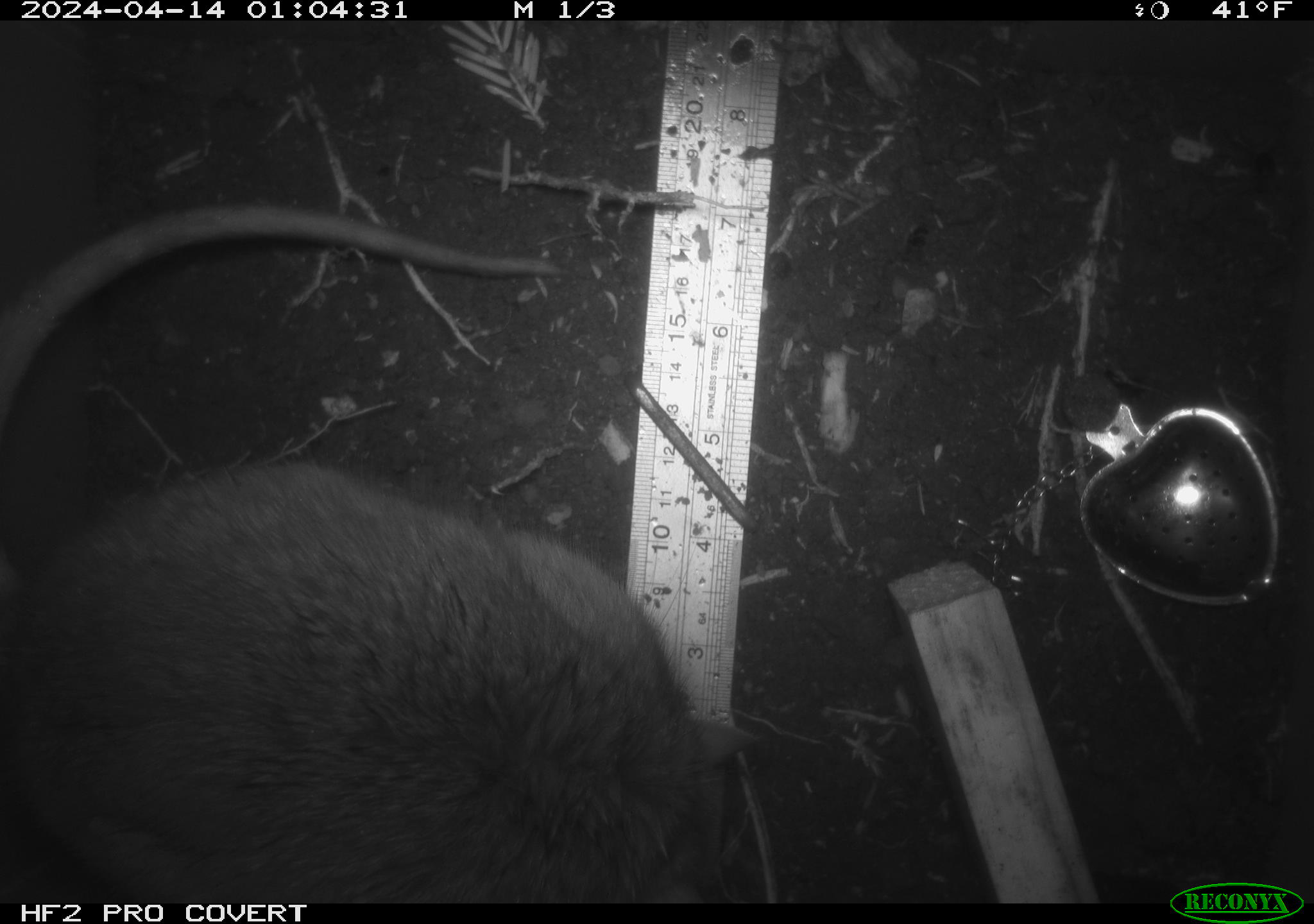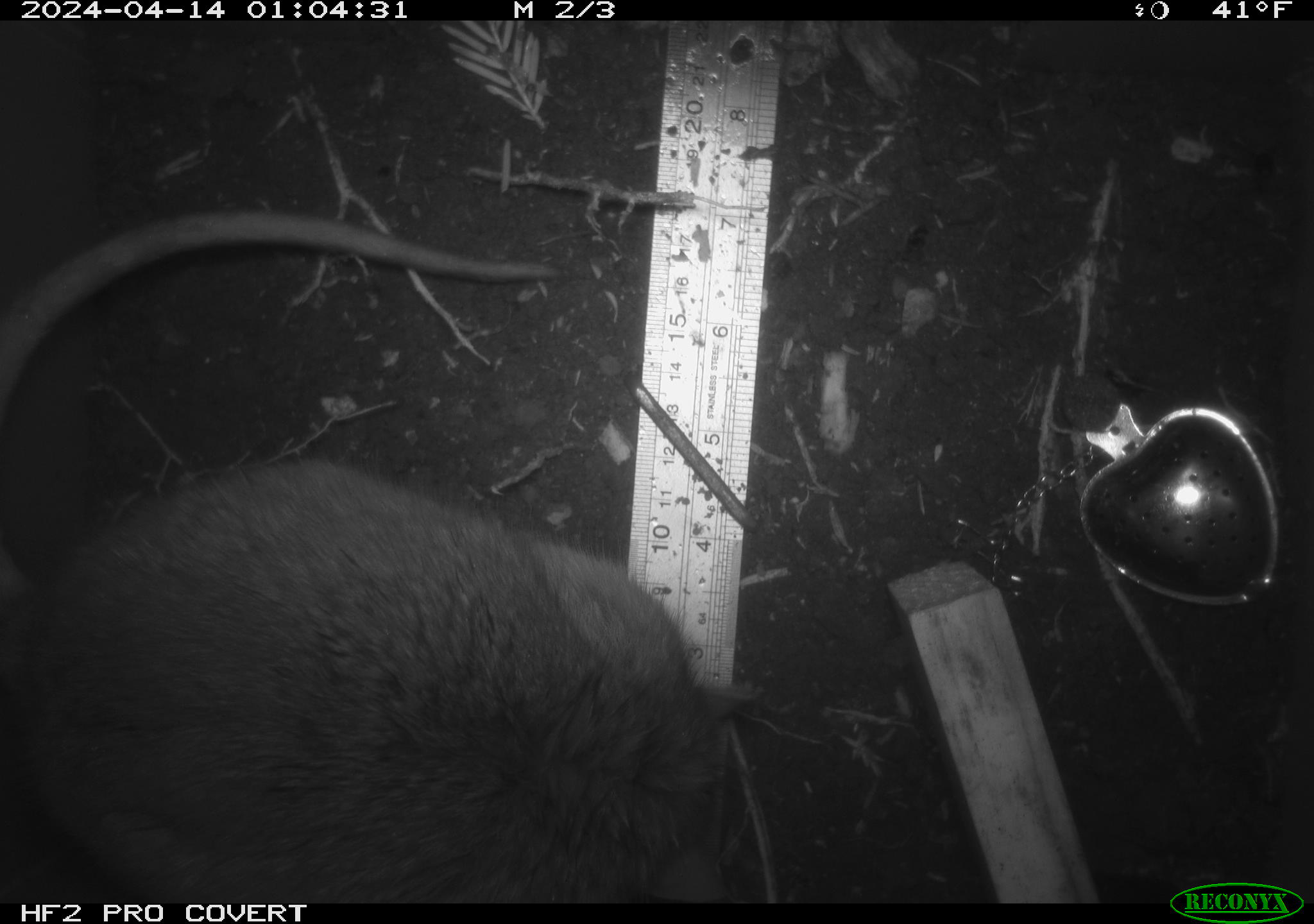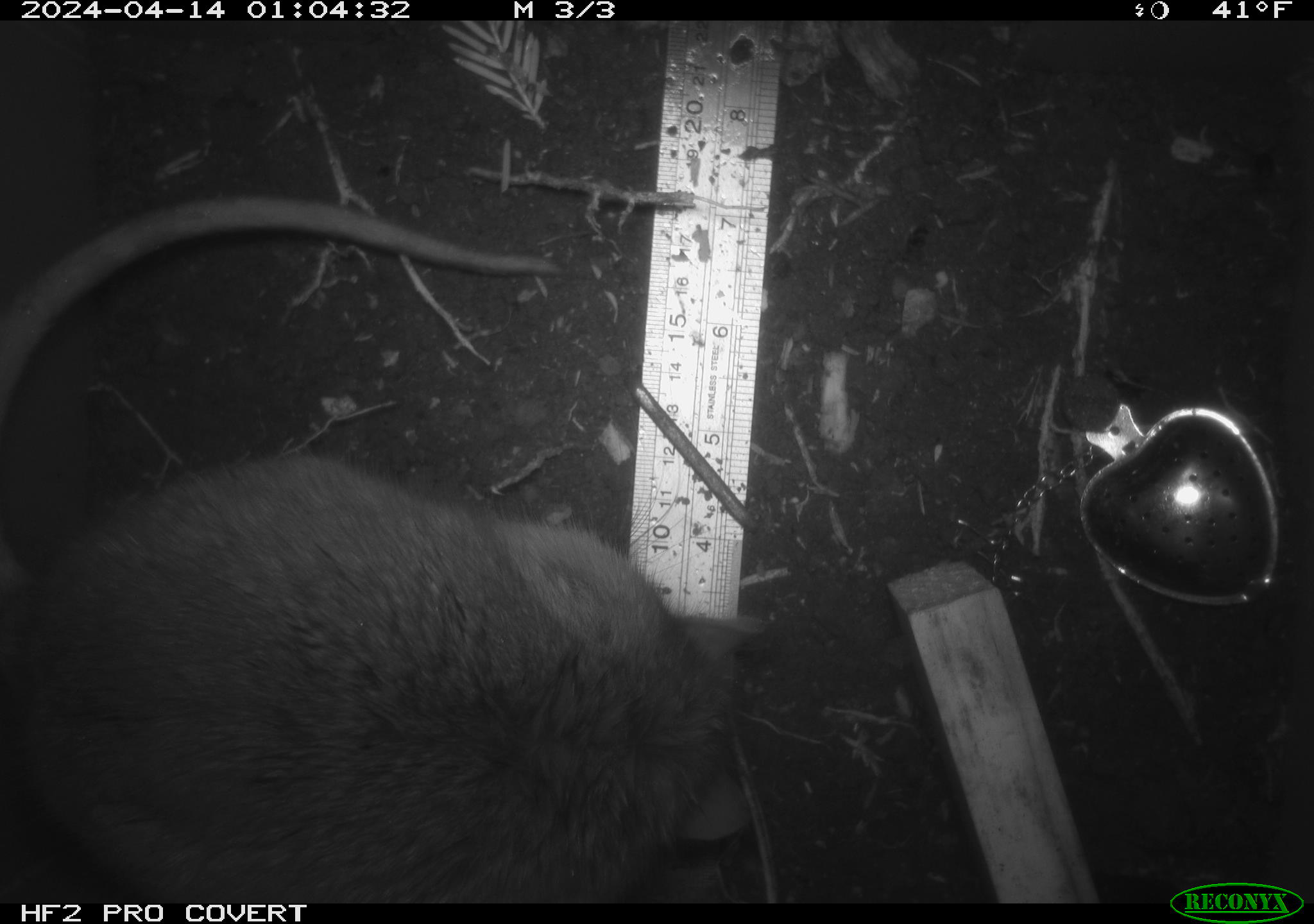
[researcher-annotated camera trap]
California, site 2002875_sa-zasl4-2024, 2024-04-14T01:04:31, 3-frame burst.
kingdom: Animalia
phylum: Chordata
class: Mammalia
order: Rodentia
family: Cricetidae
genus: Neotoma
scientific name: Neotoma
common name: pack rat or woodrat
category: neotoma species